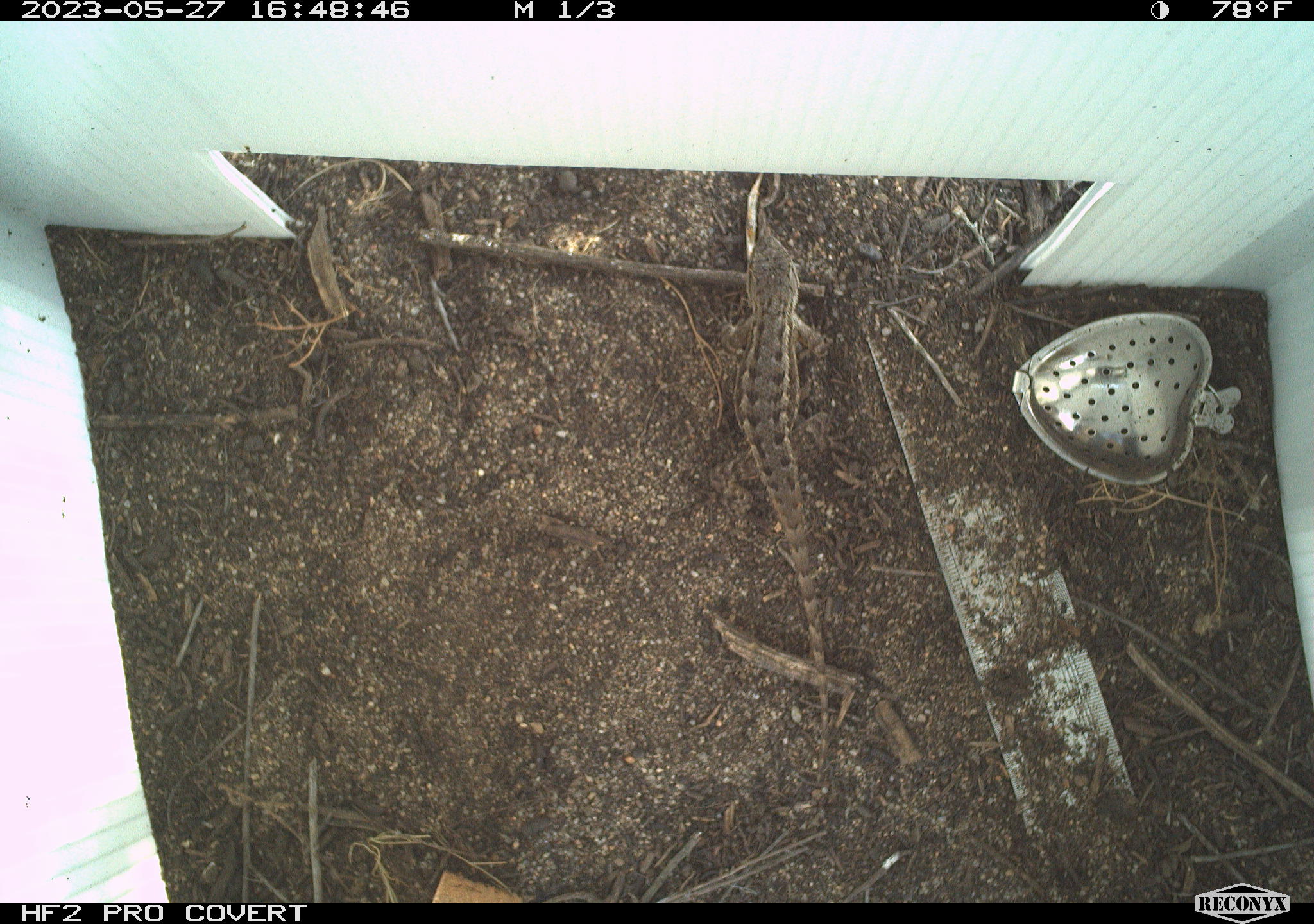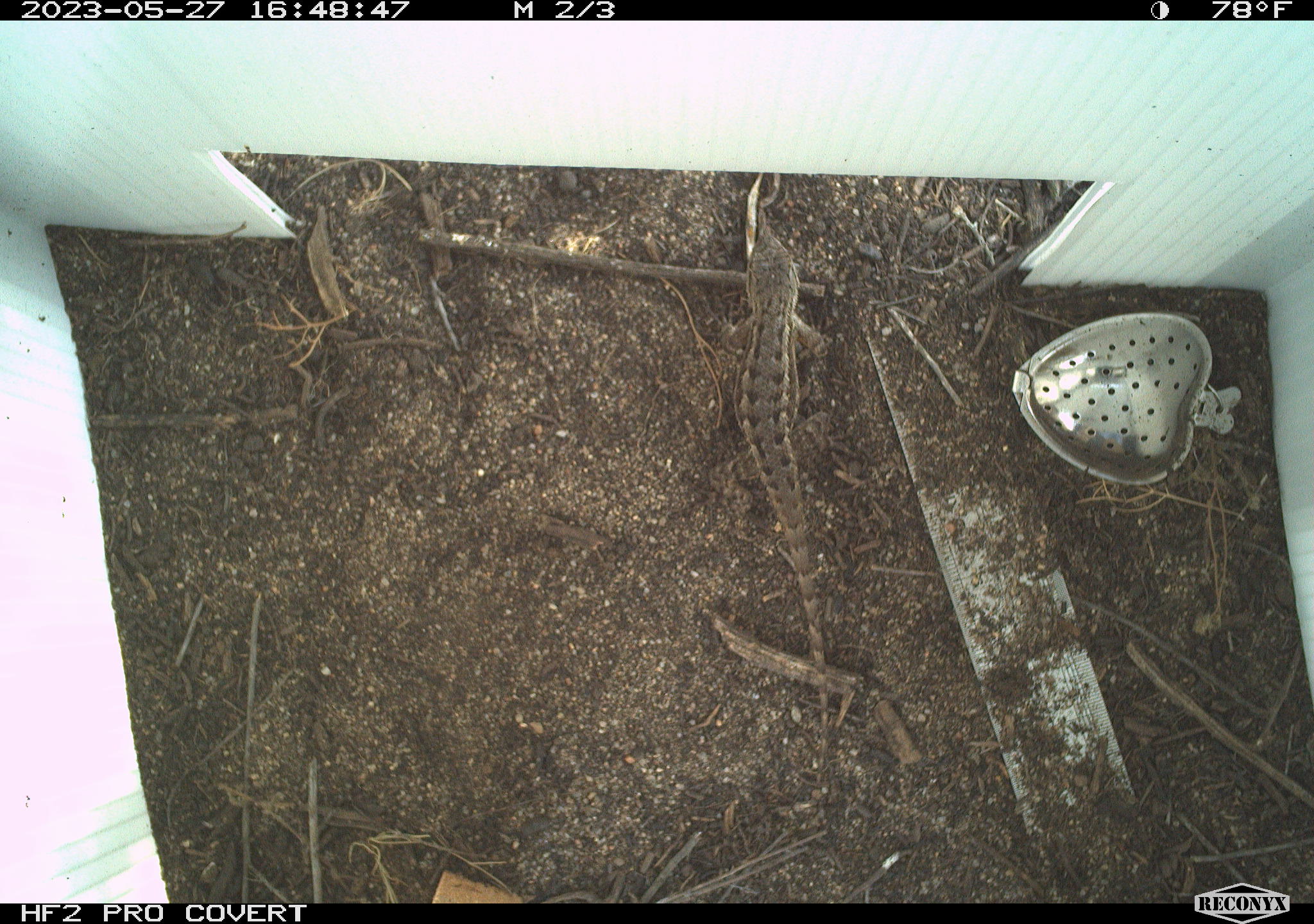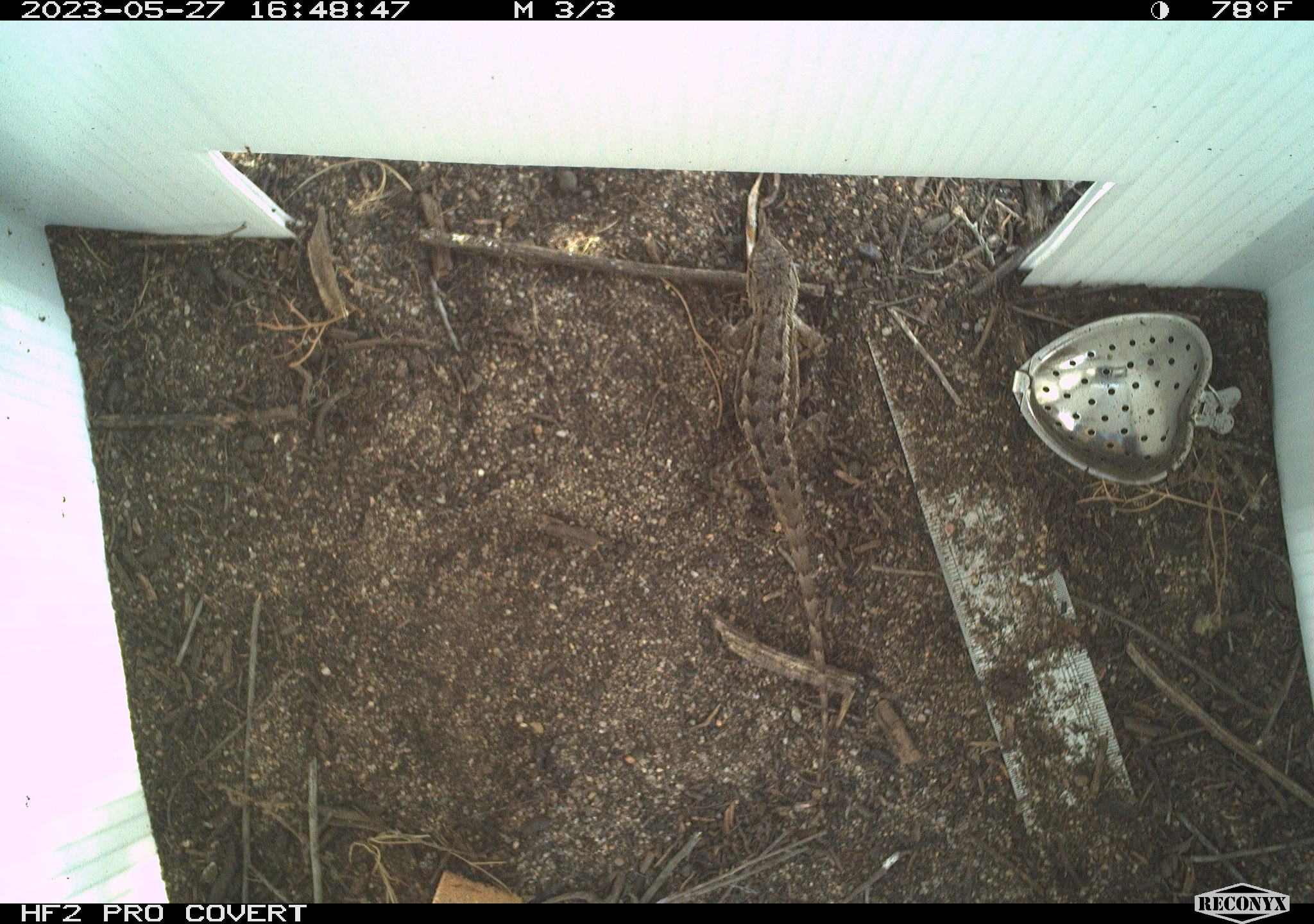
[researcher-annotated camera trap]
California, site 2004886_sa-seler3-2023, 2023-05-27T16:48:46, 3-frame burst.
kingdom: Animalia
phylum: Chordata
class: Reptilia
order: Squamata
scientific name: Squamata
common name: lizards and snakes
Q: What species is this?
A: Lizards and snakes (Squamata).